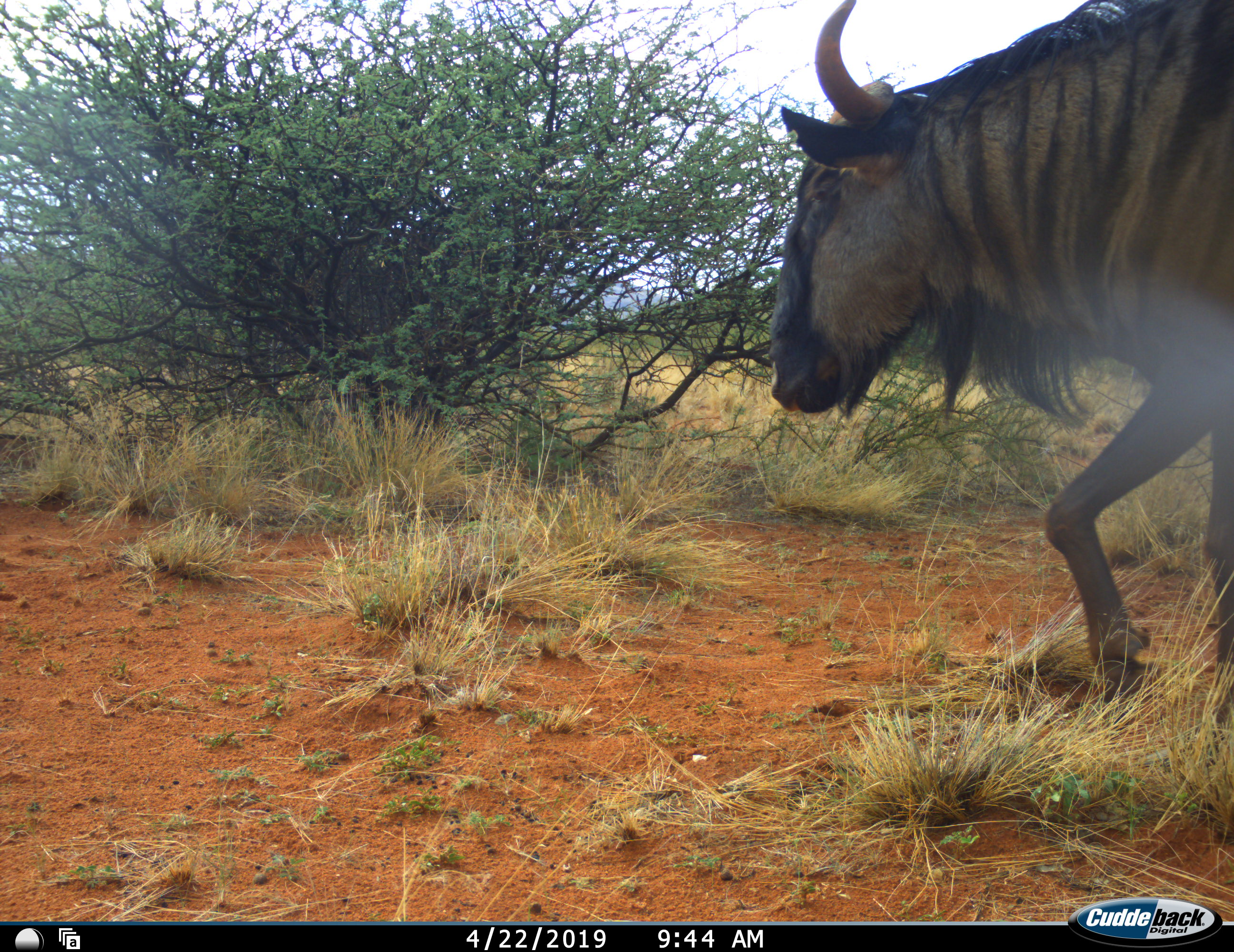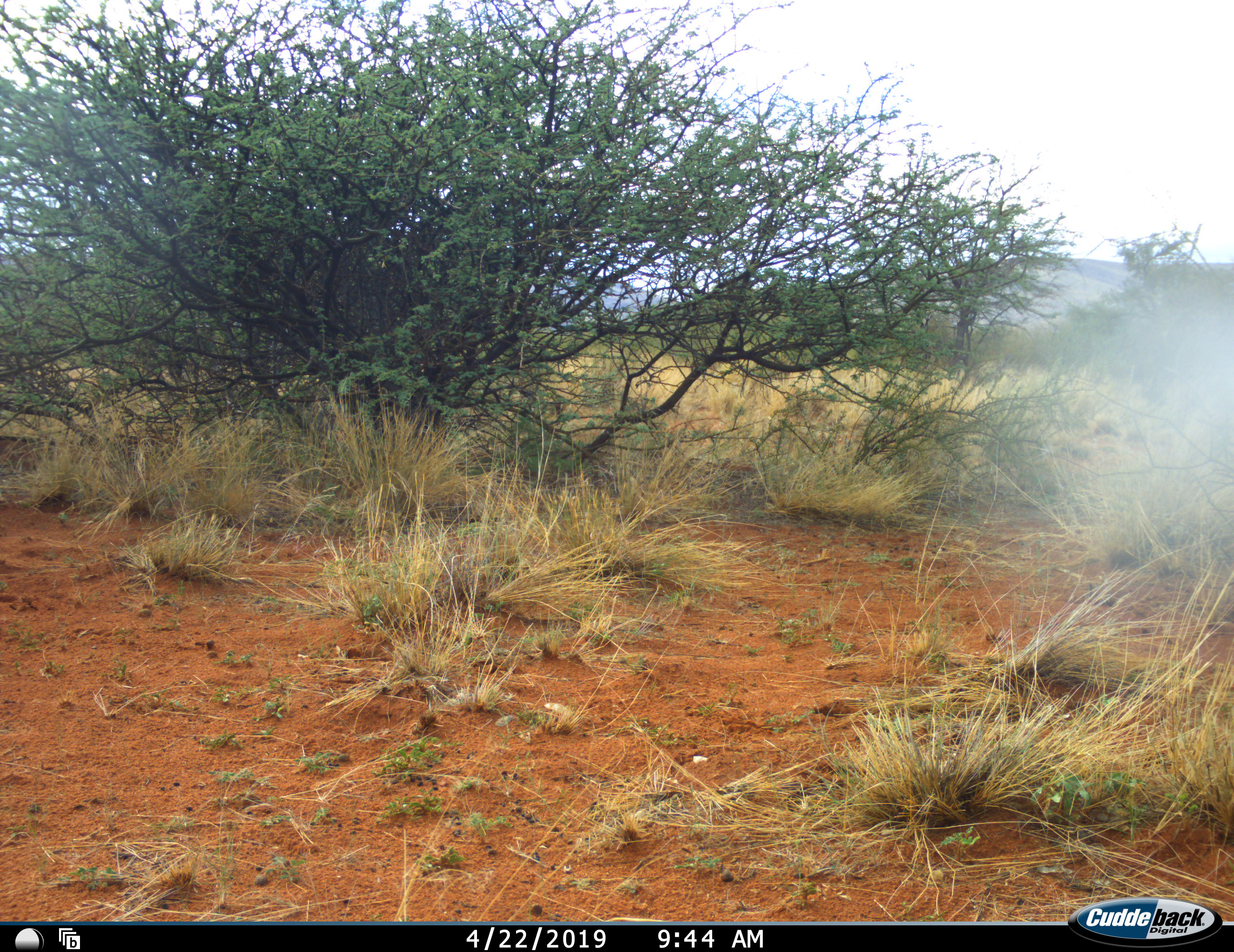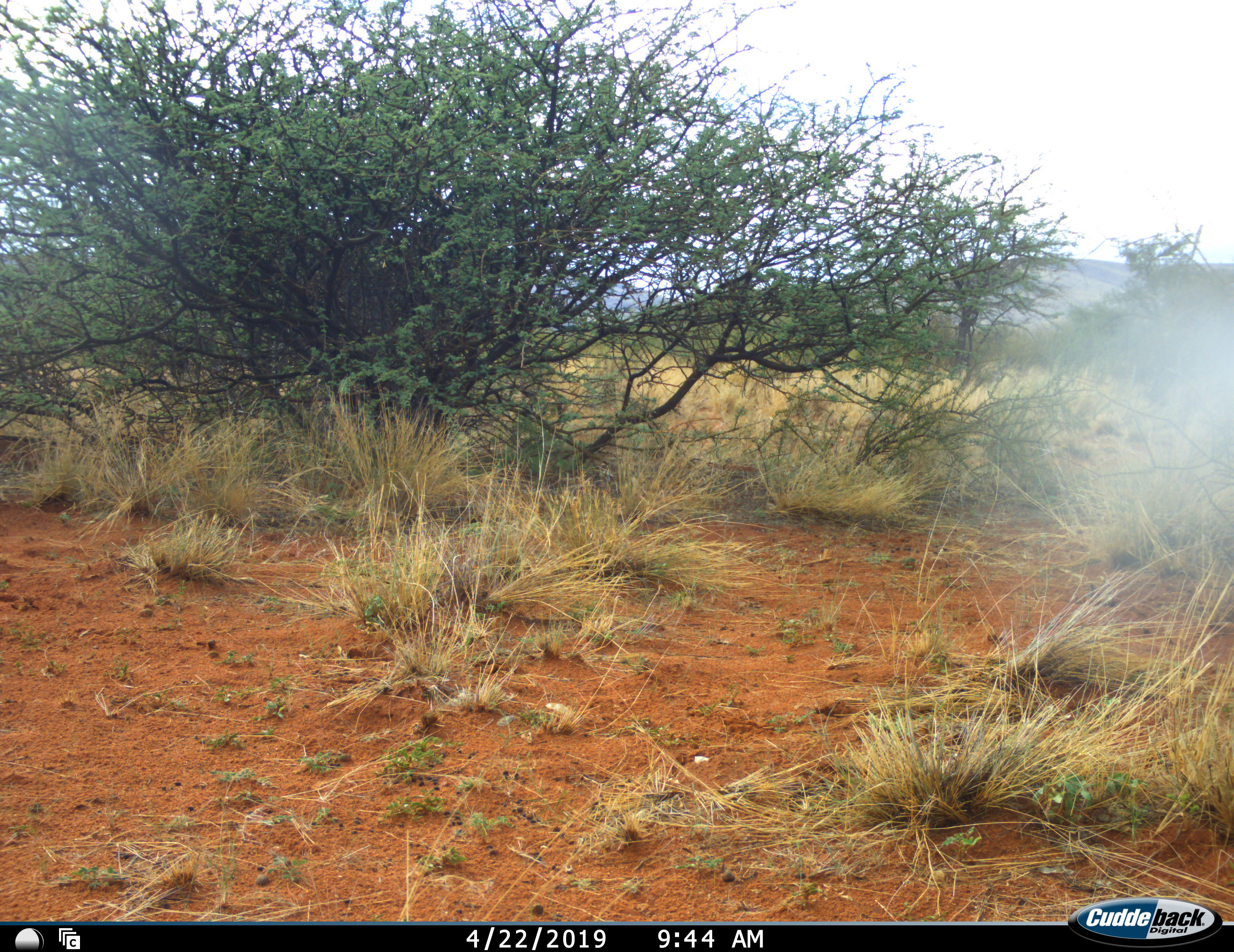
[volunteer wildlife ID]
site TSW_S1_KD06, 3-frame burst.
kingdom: Animalia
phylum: Chordata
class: Mammalia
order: Artiodactyla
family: Bovidae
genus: Connochaetes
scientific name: Connochaetes taurinus taurinus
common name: blue wildebeest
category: wildebeestblue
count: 1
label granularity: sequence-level